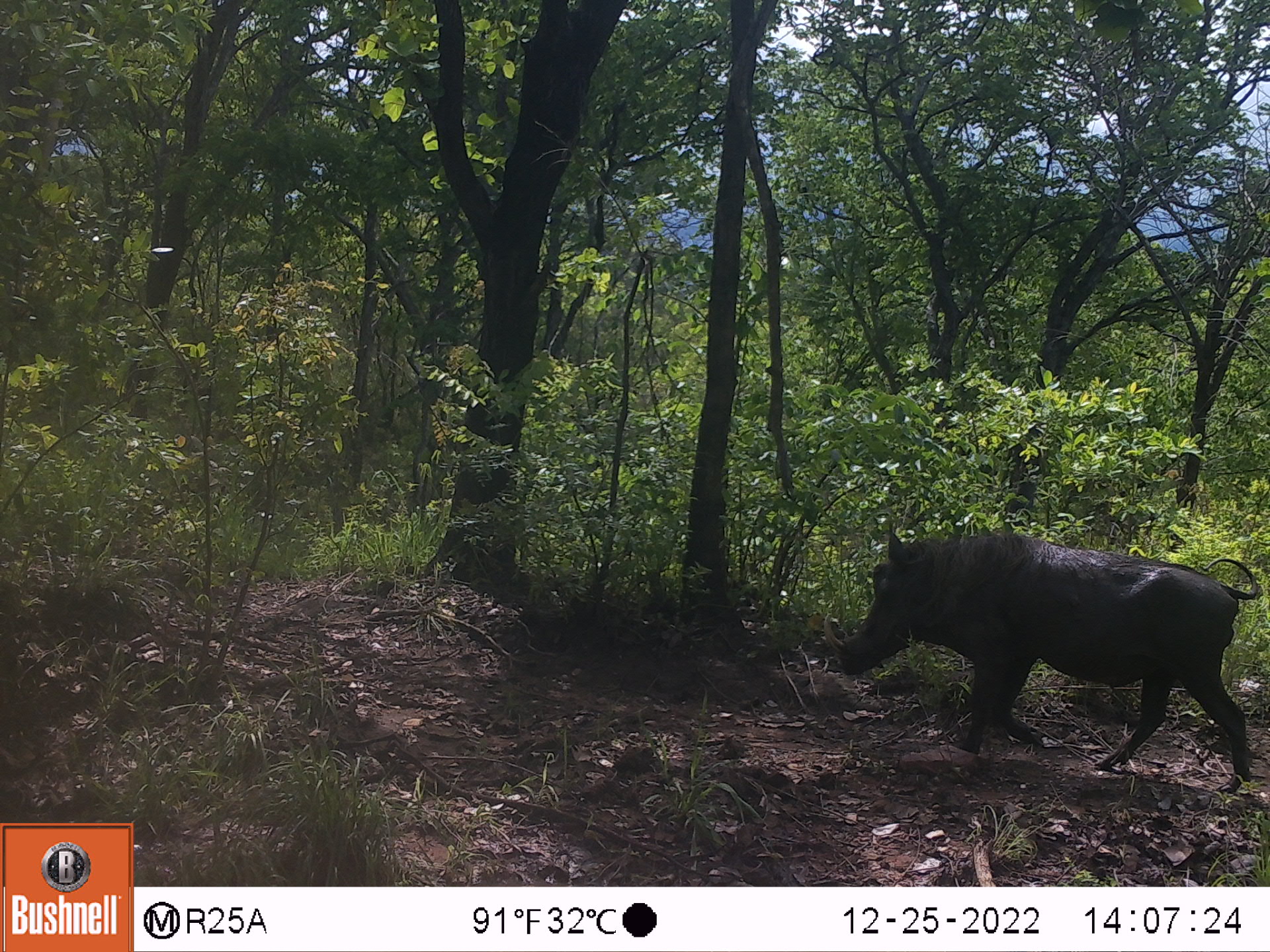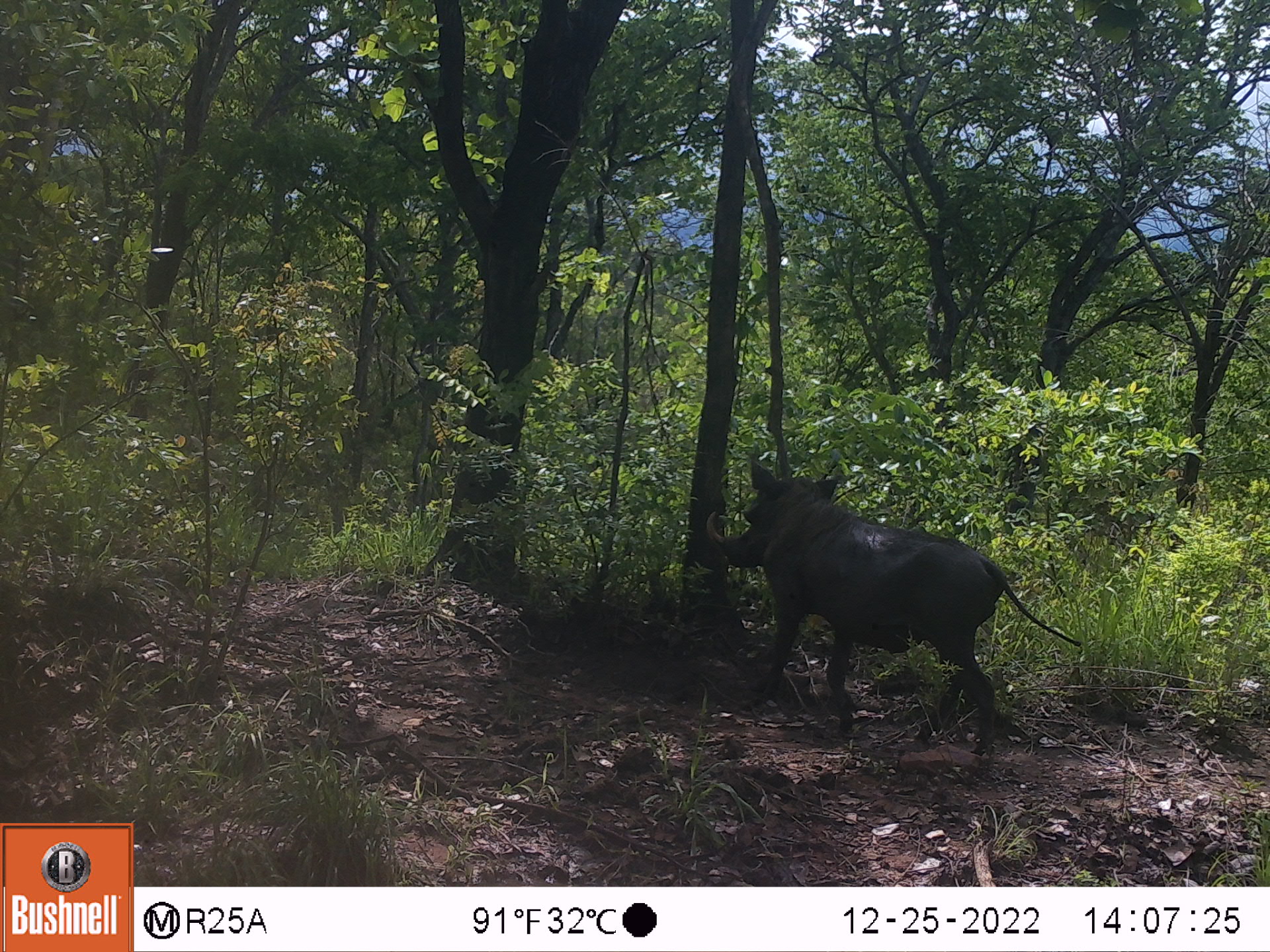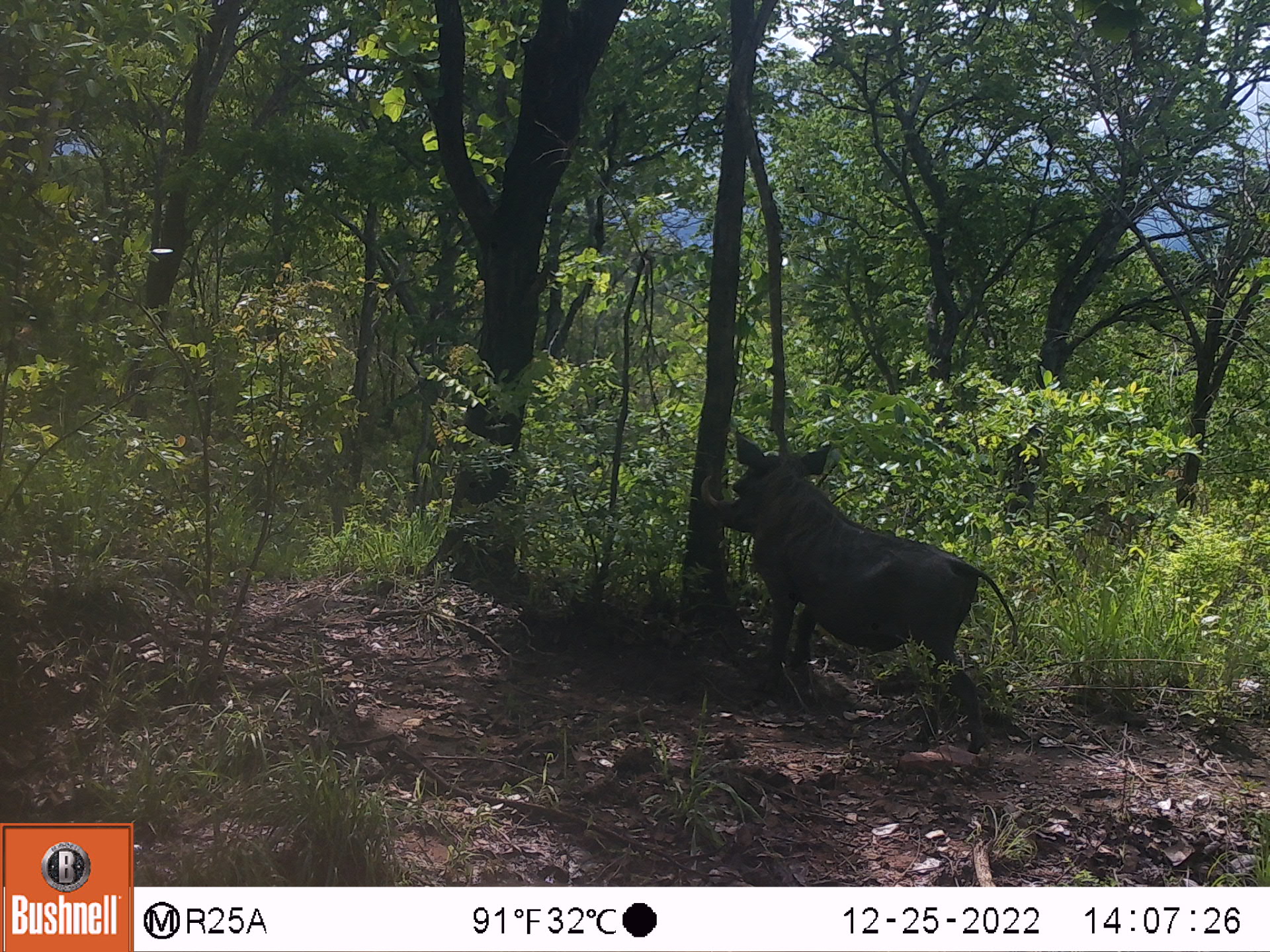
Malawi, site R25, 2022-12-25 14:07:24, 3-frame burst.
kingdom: Animalia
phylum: Chordata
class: Mammalia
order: Artiodactyla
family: Suidae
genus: Phacochoerus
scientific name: Phacochoerus africanus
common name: common warthog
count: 1